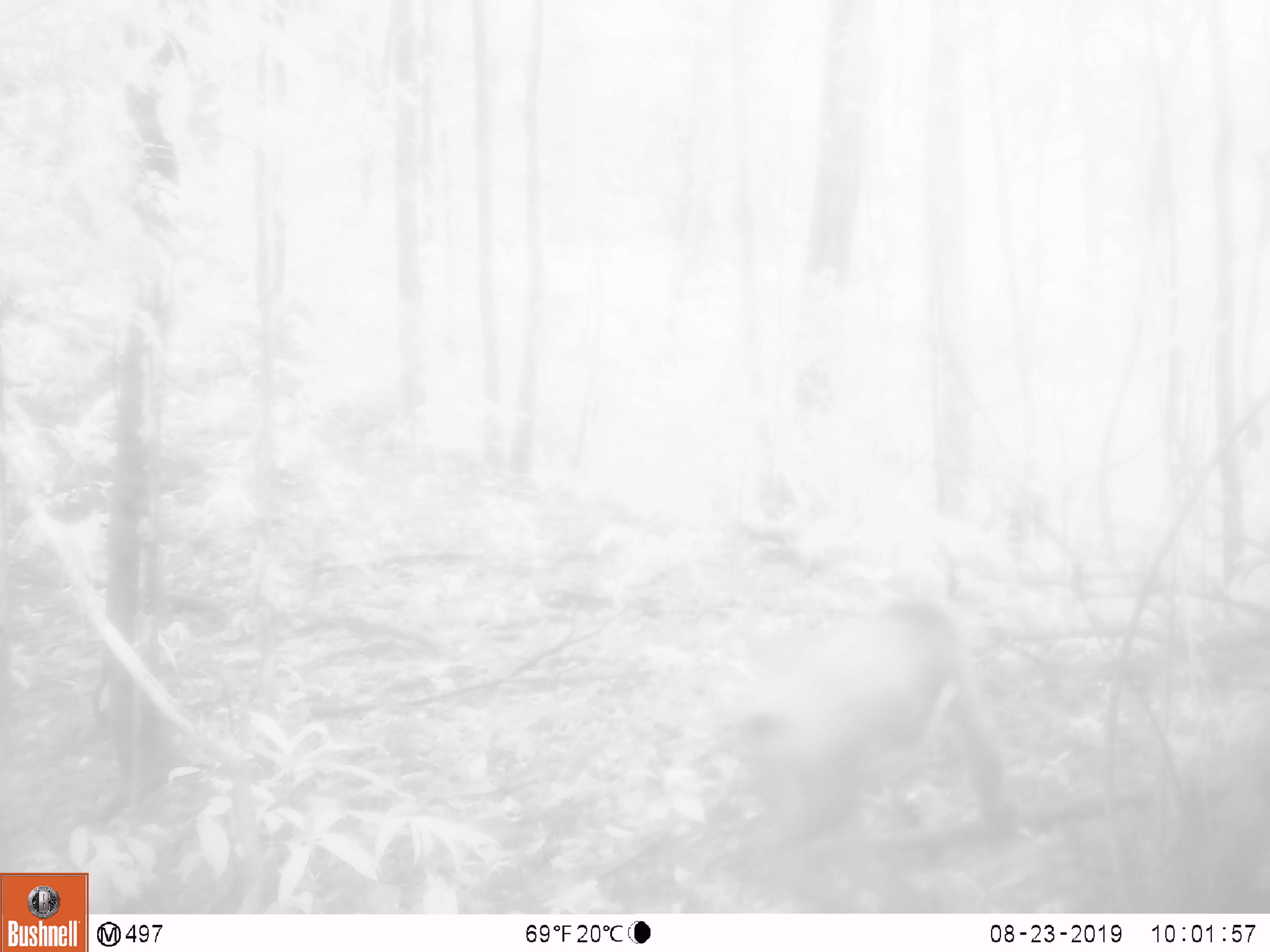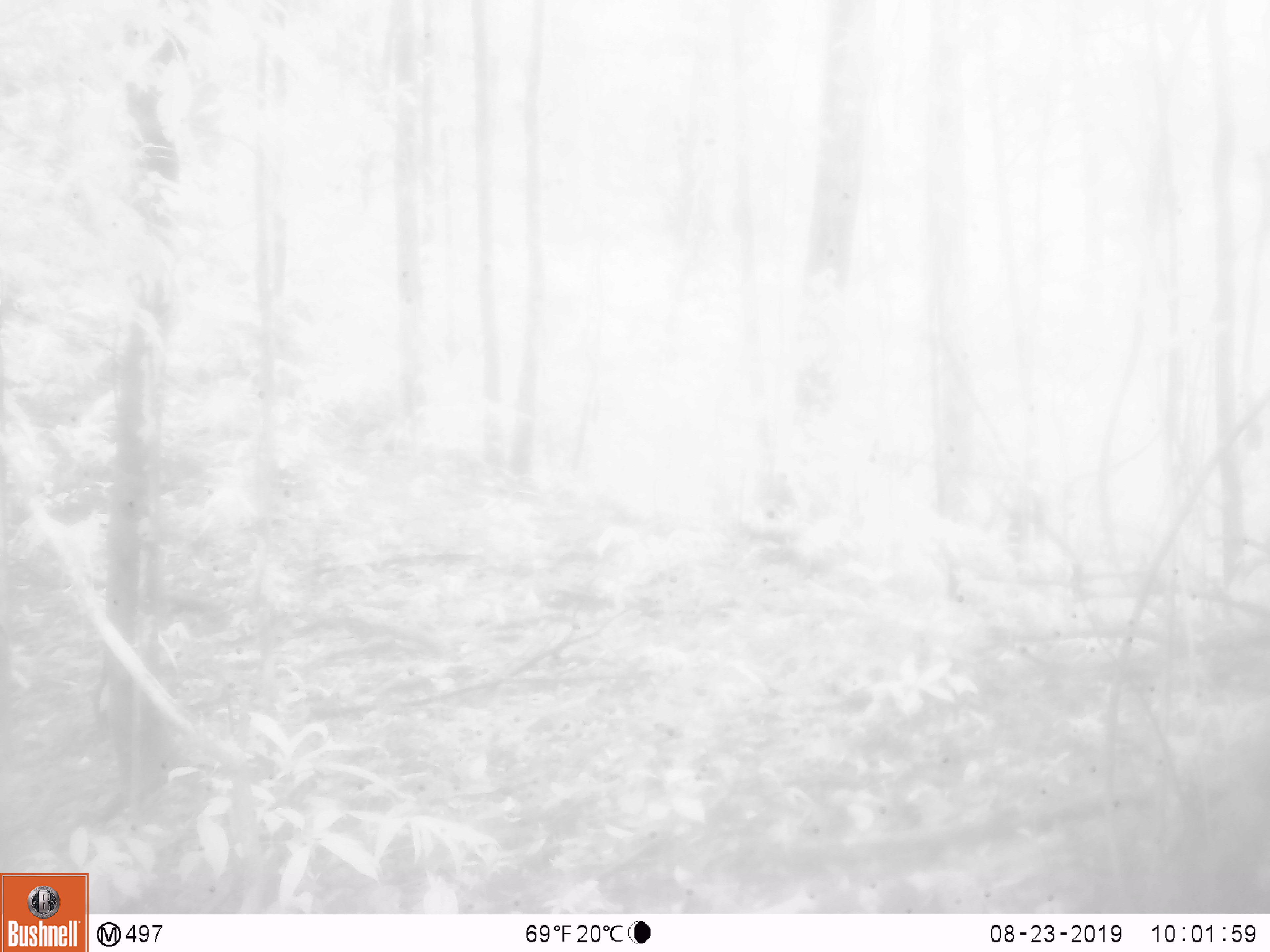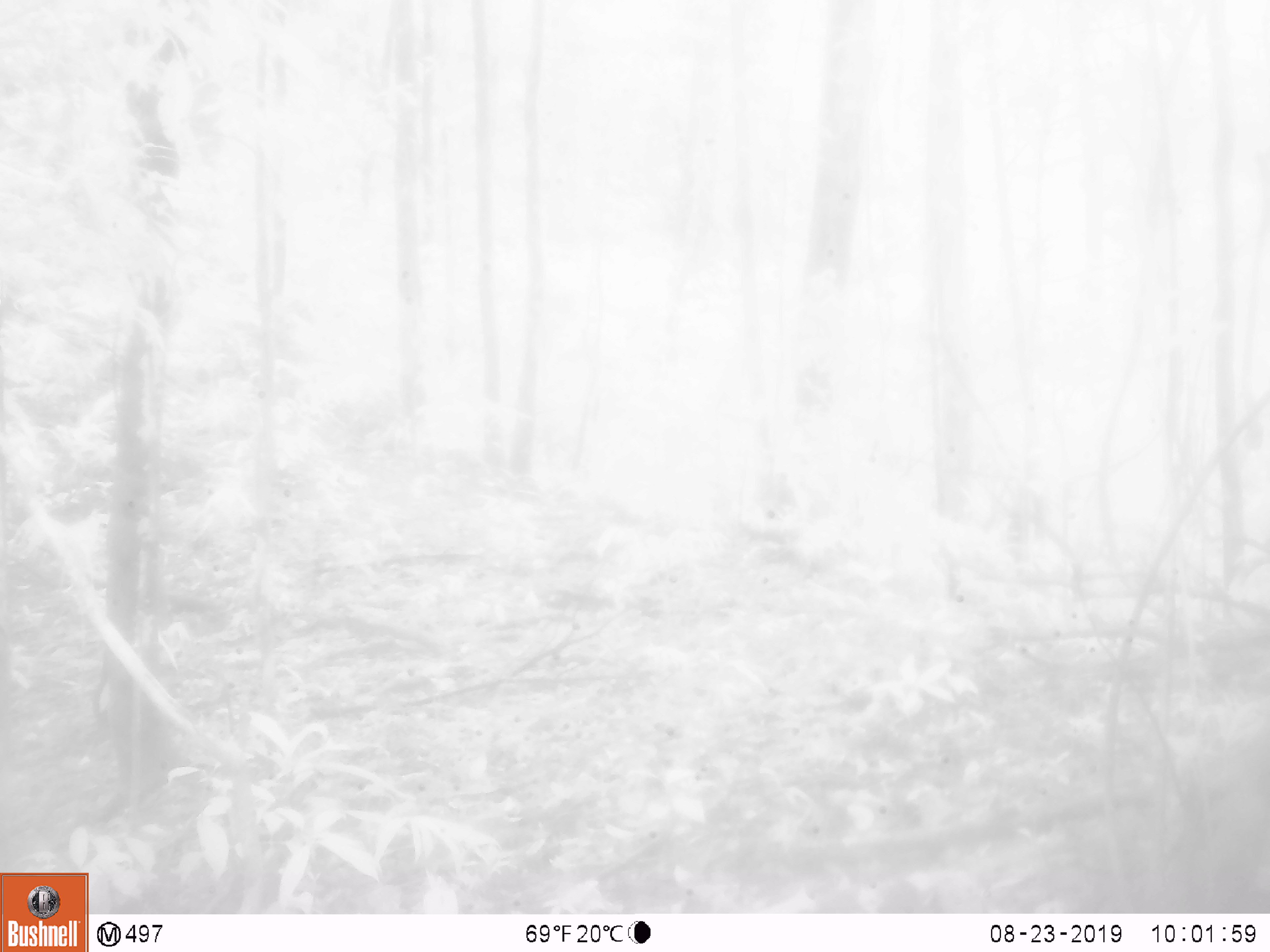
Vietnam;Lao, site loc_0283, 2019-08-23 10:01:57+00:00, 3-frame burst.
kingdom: Animalia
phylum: Chordata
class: Mammalia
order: Primates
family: Cercopithecidae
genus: Macaca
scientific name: Macaca arctoides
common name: stump-tailed macaque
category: stump tailed macaque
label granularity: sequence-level